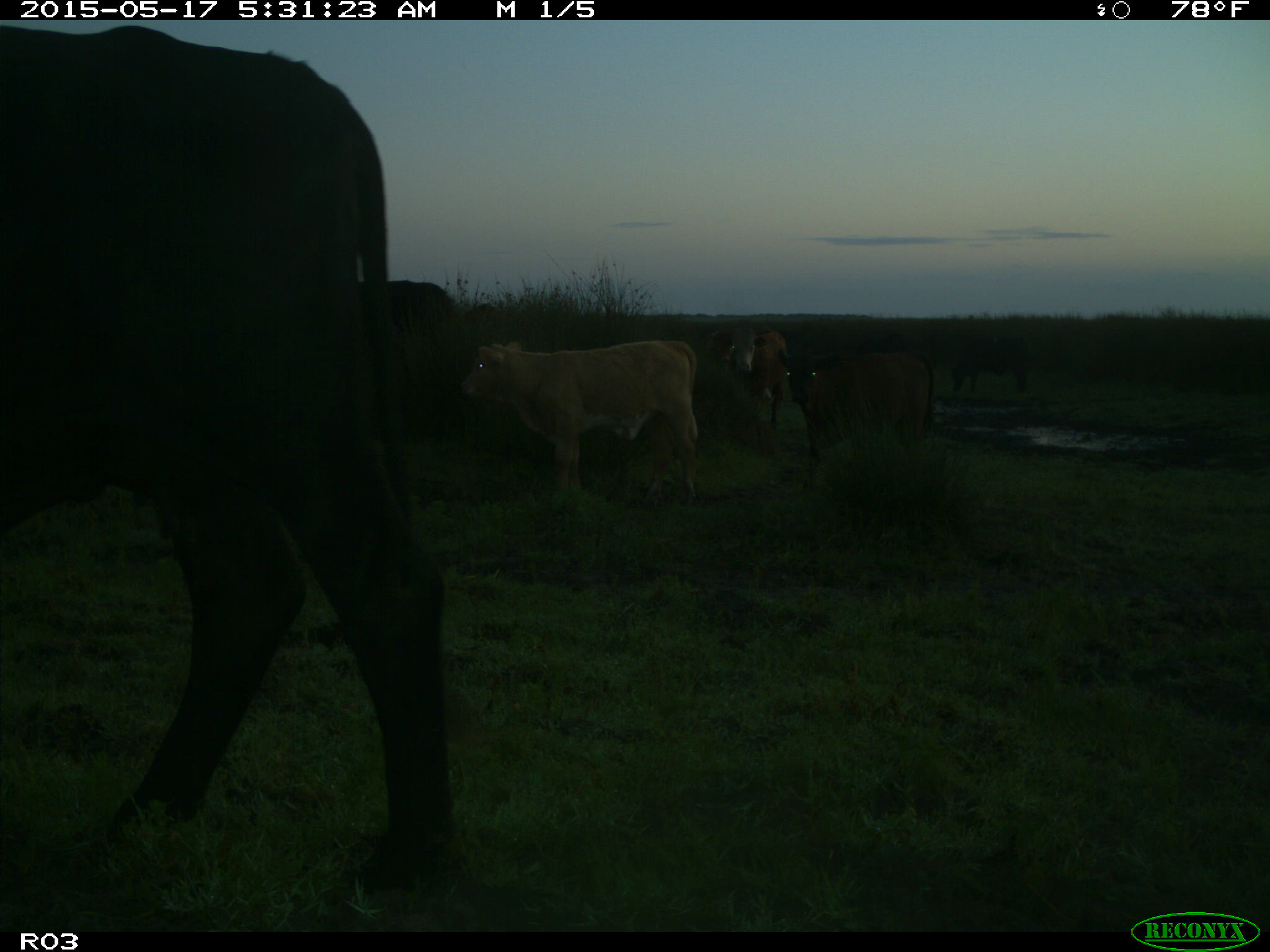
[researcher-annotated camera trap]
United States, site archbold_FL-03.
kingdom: Animalia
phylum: Chordata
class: Mammalia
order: Artiodactyla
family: Bovidae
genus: Bos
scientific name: Bos taurus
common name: domestic cow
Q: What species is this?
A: Bos taurus (domestic cow).